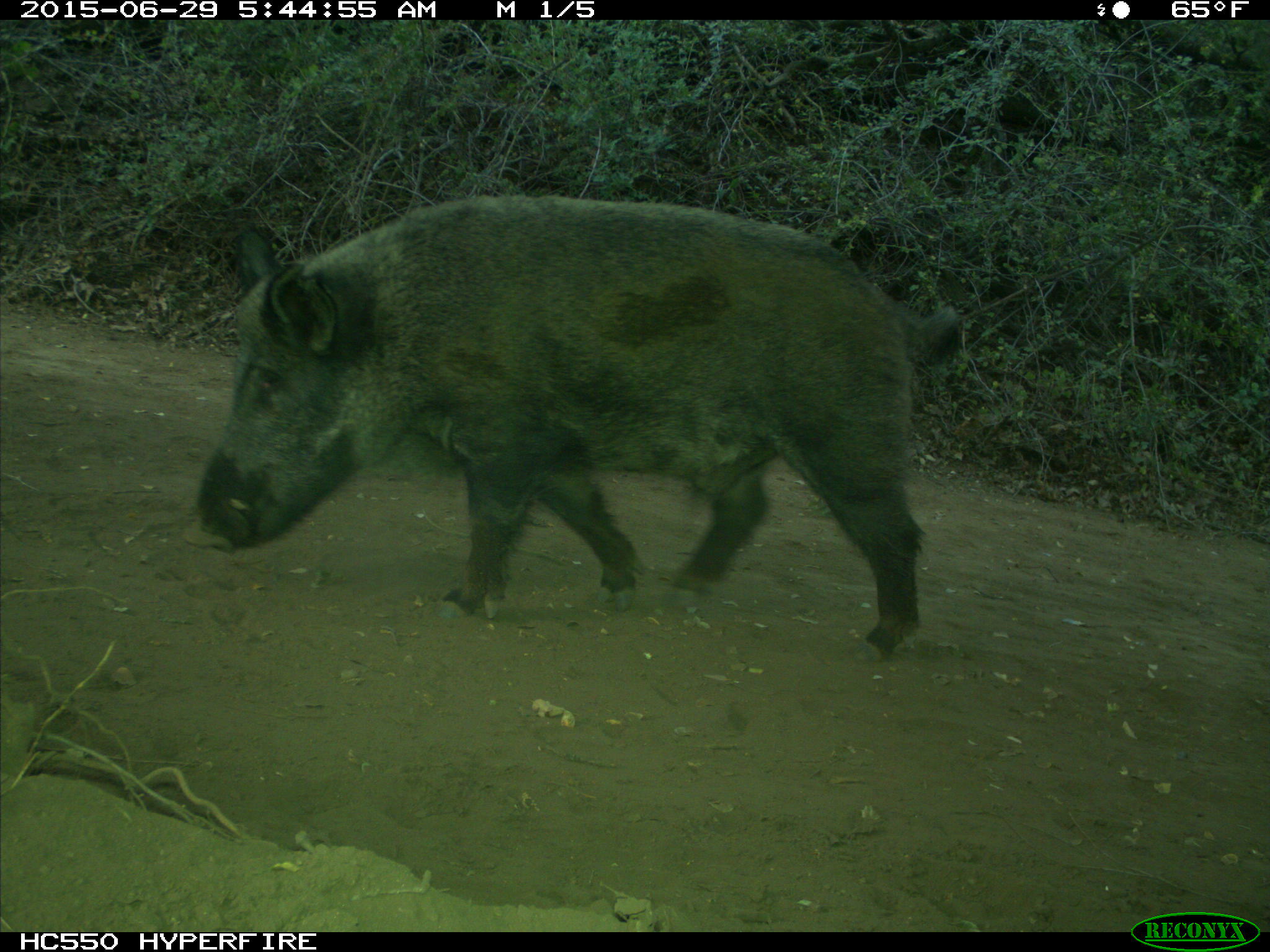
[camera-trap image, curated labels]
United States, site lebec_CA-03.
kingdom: Animalia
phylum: Chordata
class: Mammalia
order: Artiodactyla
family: Suidae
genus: Sus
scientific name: Sus scrofa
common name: wild boar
Sus scrofa (wild boar).